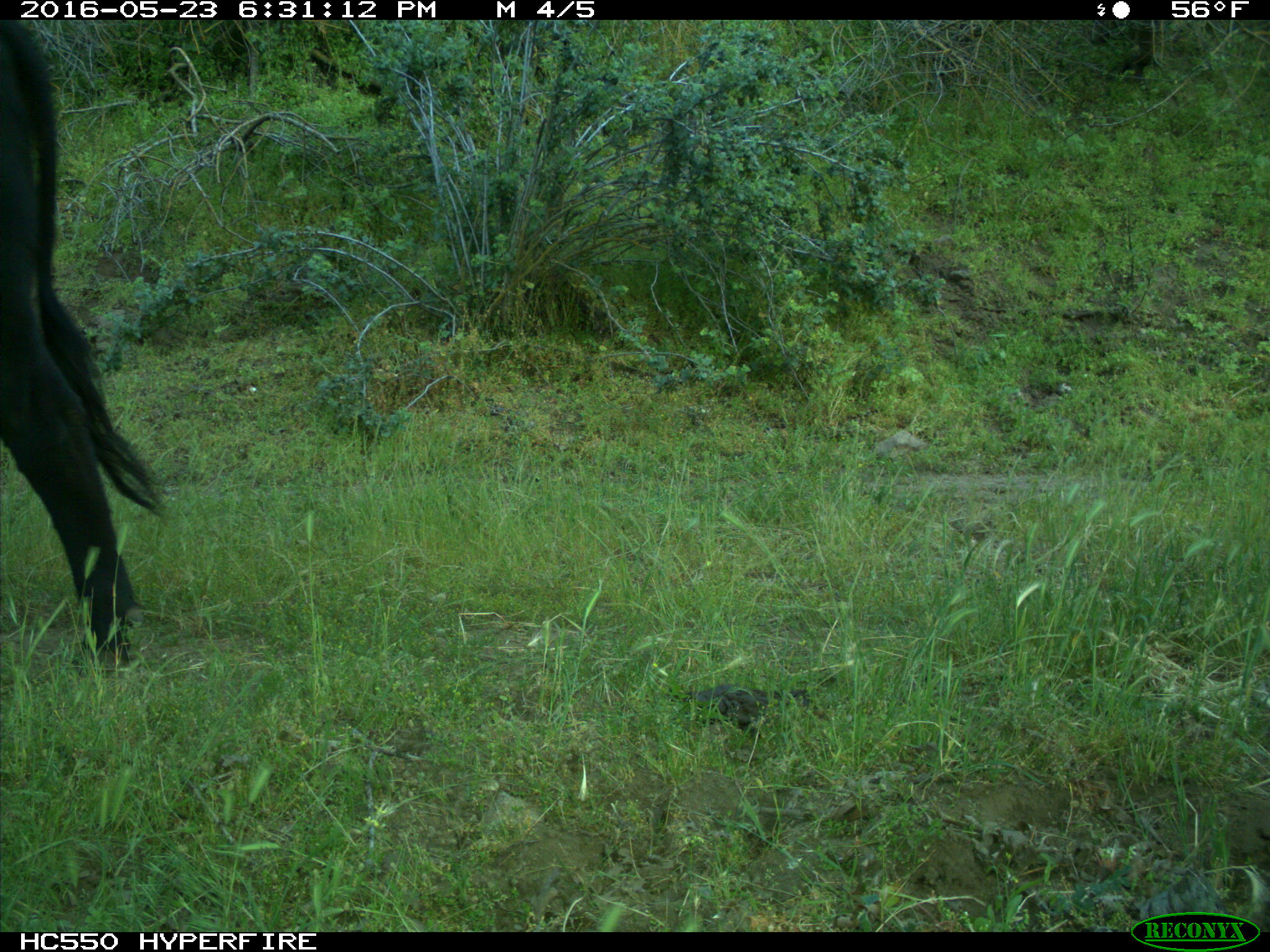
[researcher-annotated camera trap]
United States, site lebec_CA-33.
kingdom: Animalia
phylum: Chordata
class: Mammalia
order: Artiodactyla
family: Bovidae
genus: Bos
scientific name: Bos taurus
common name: domestic cow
Bos taurus (domestic cow).